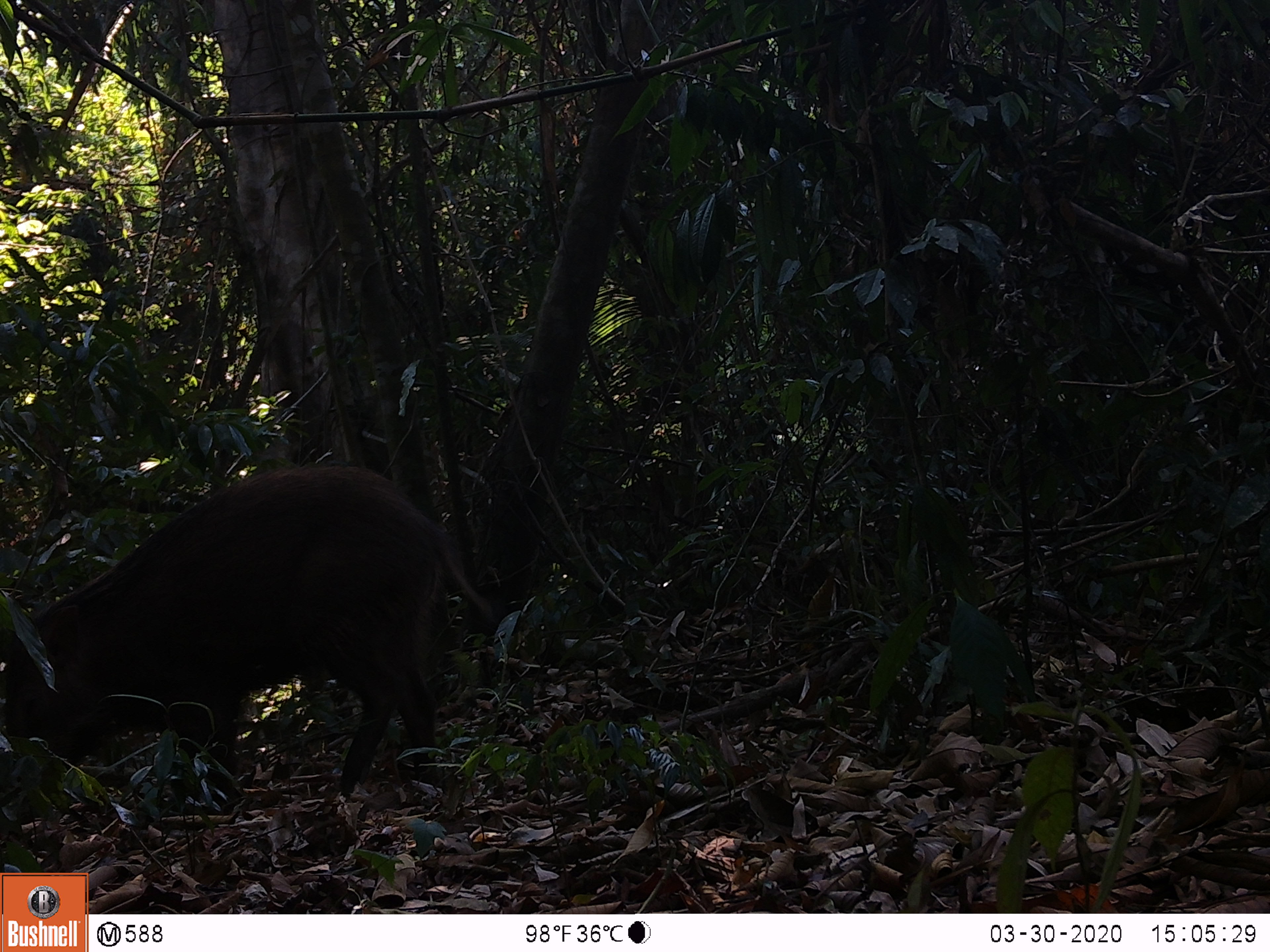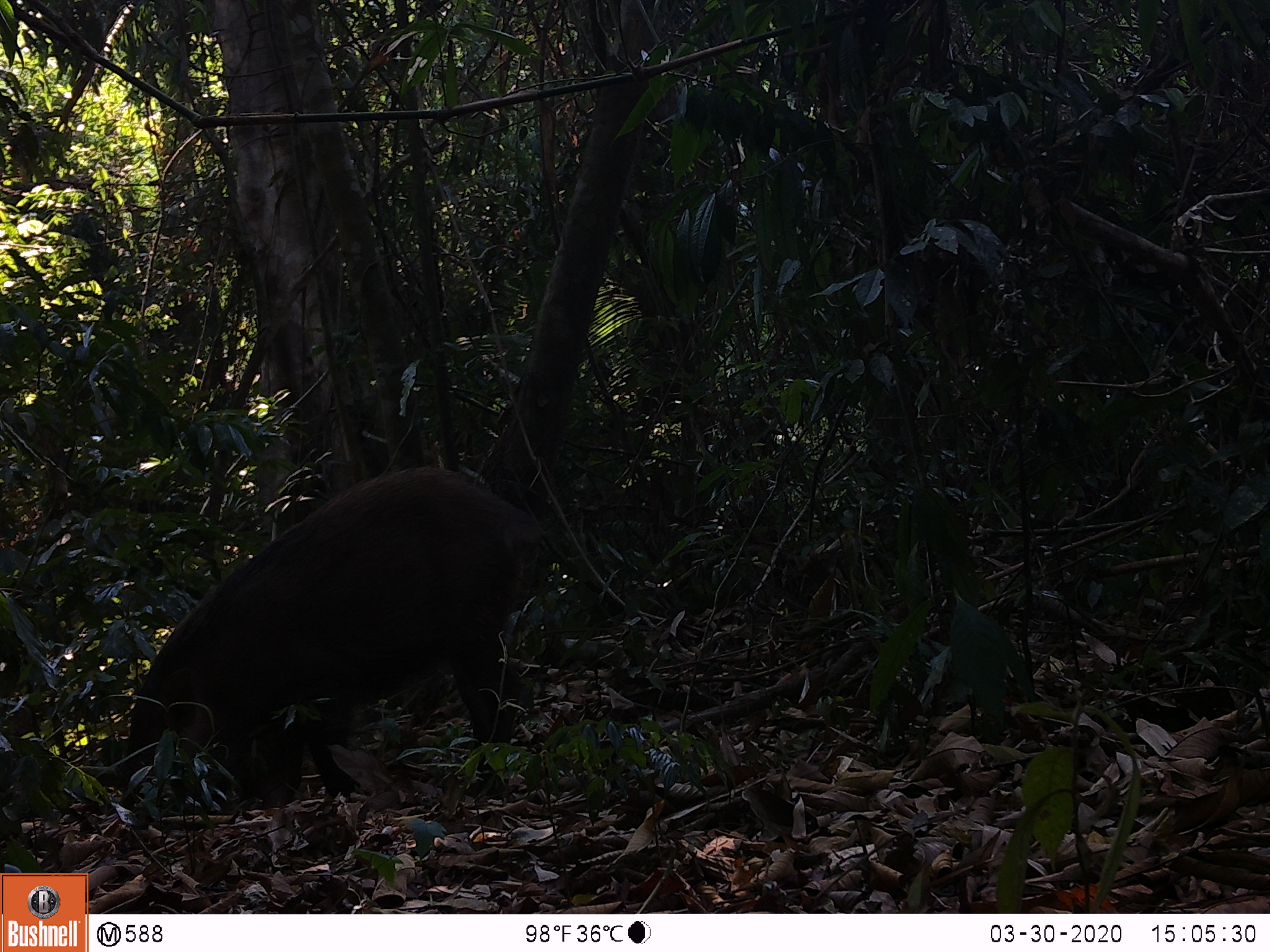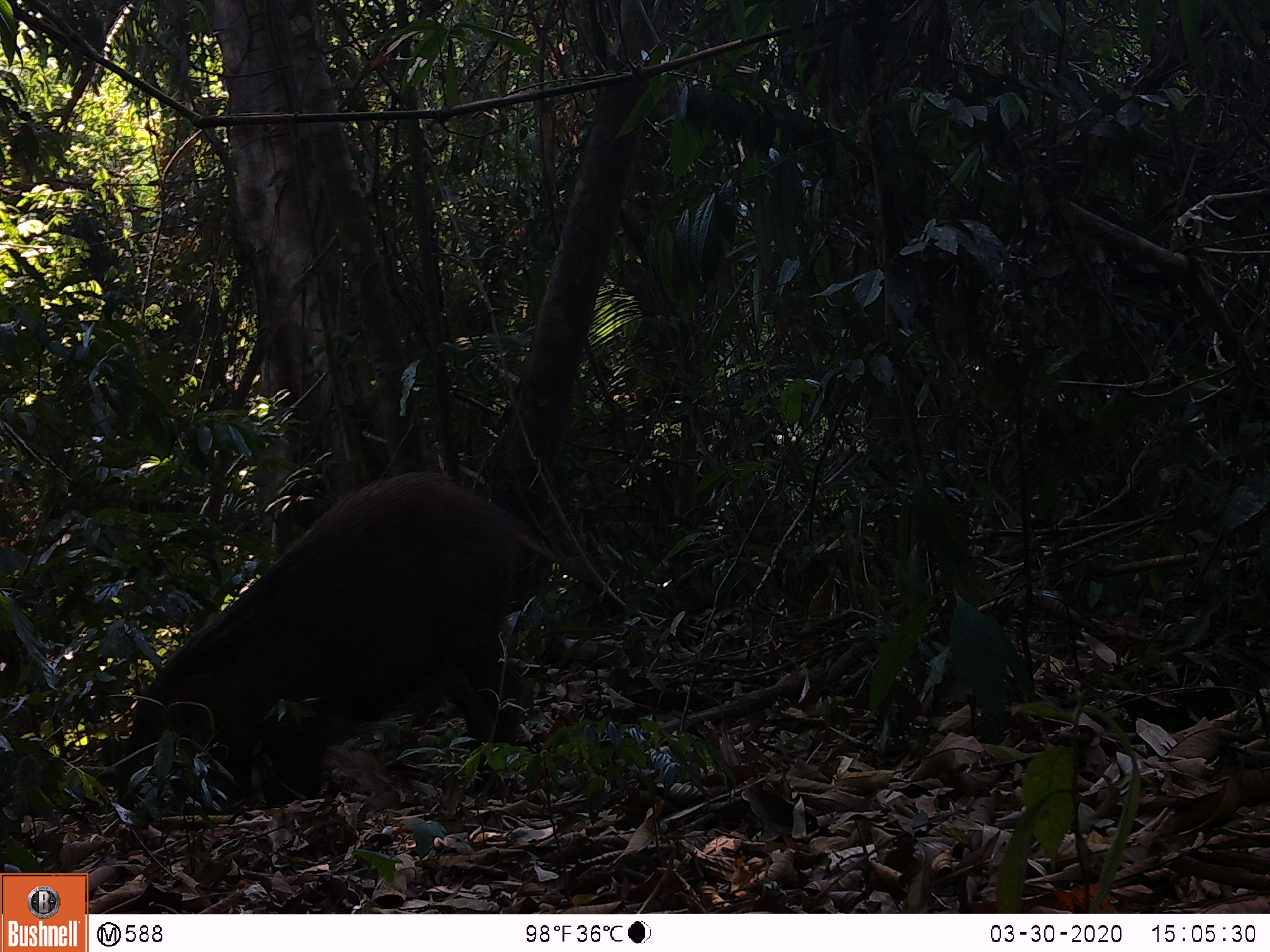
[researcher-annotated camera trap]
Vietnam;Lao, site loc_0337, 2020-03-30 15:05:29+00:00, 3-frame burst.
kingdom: Animalia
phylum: Chordata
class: Mammalia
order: Artiodactyla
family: Suidae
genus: Sus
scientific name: Sus scrofa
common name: eurasian wild pig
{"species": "eurasian wild pig (Sus scrofa)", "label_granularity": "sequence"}